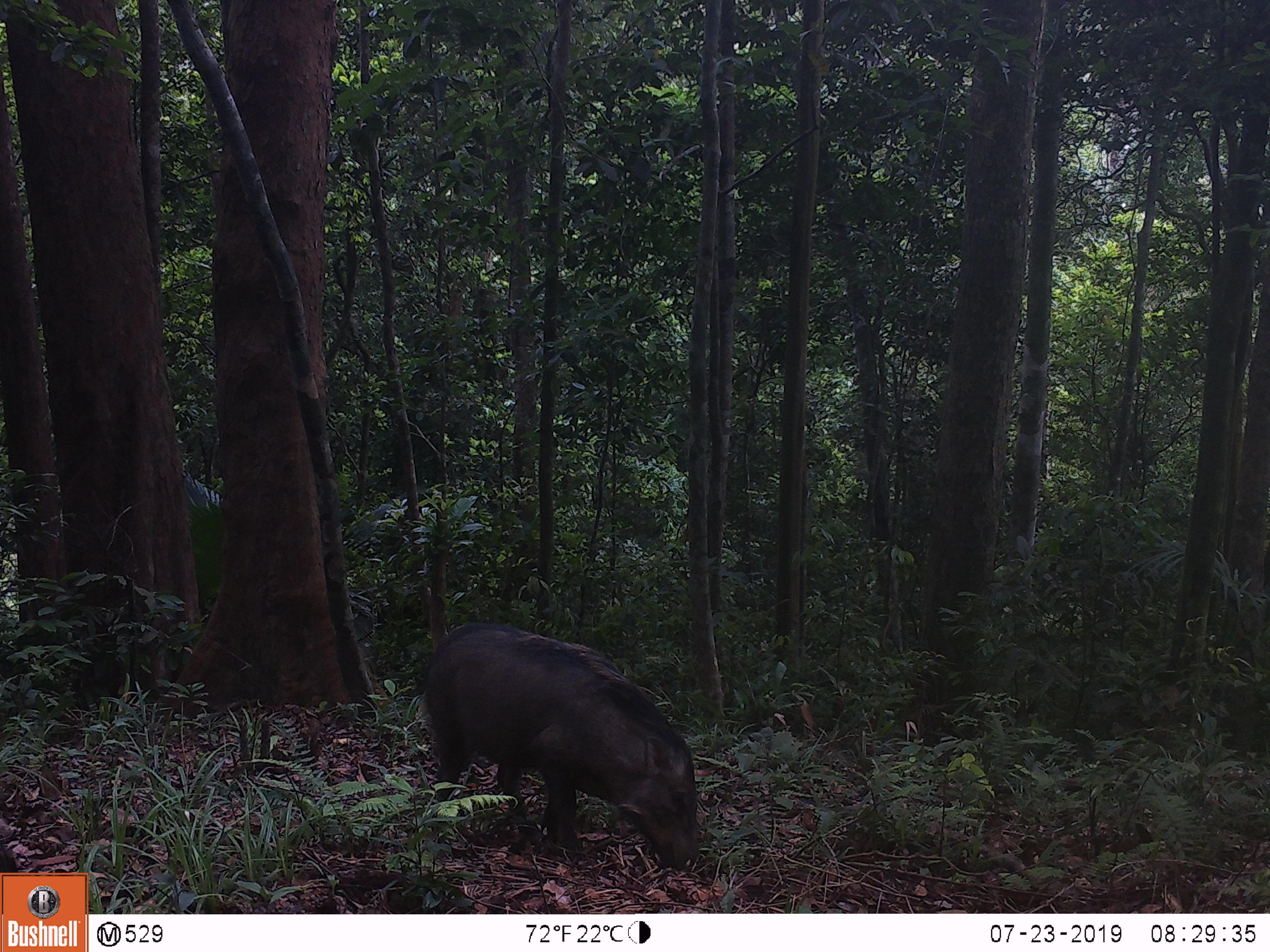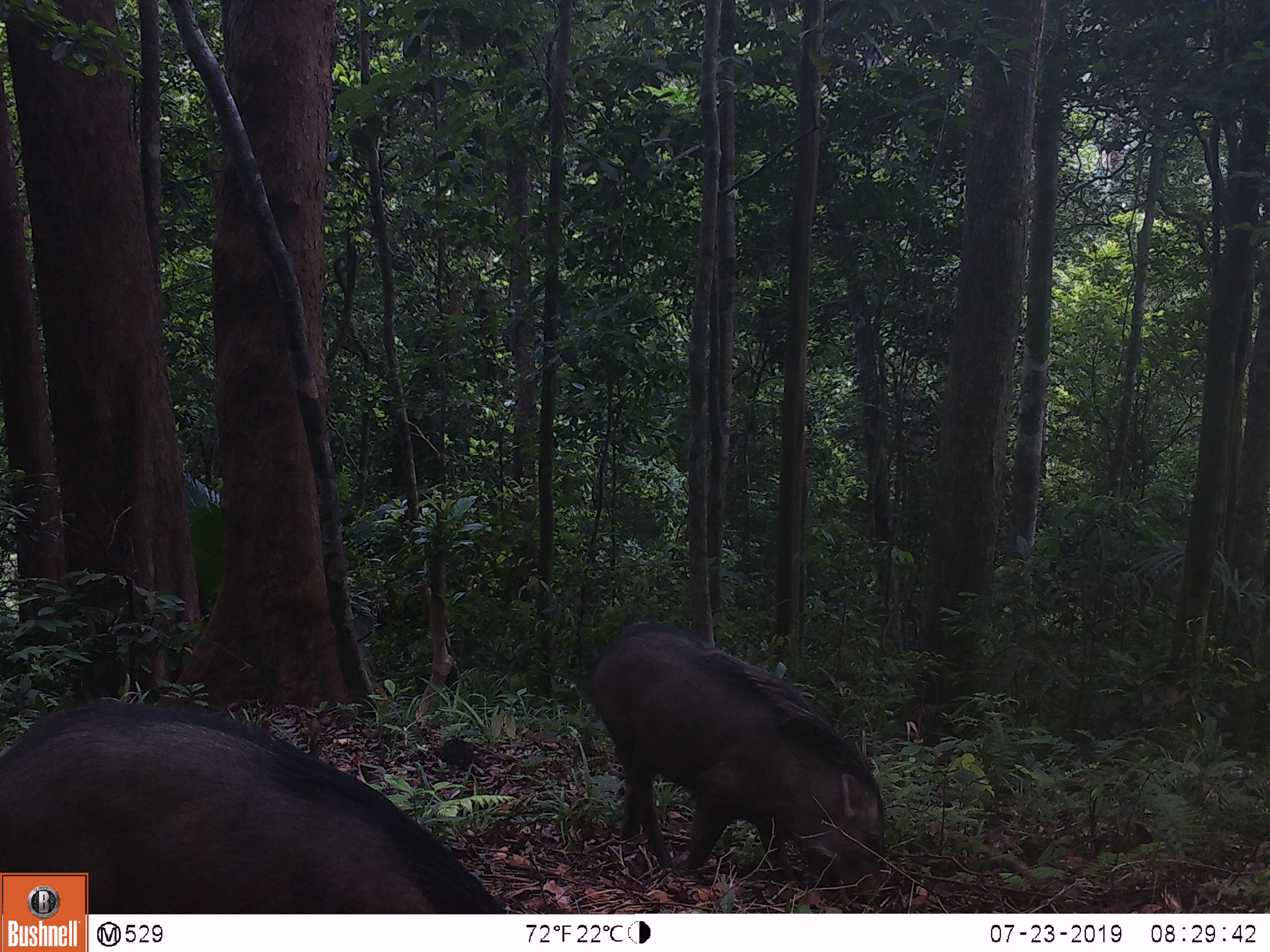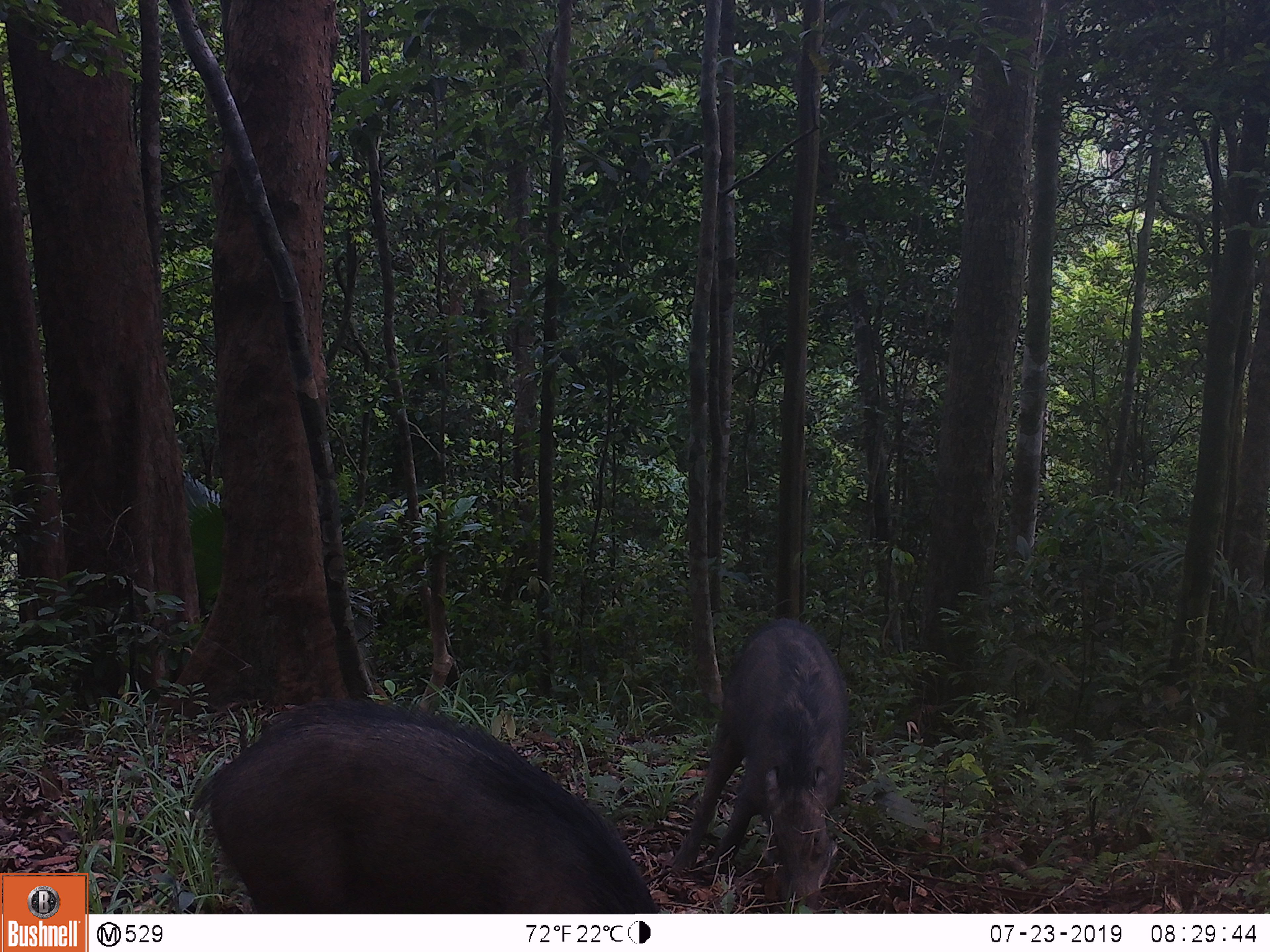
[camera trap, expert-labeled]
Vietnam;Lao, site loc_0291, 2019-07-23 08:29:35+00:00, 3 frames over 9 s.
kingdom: Animalia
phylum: Chordata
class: Mammalia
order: Artiodactyla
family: Suidae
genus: Sus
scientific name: Sus scrofa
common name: eurasian wild pig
Eurasian wild pig (Sus scrofa). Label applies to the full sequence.